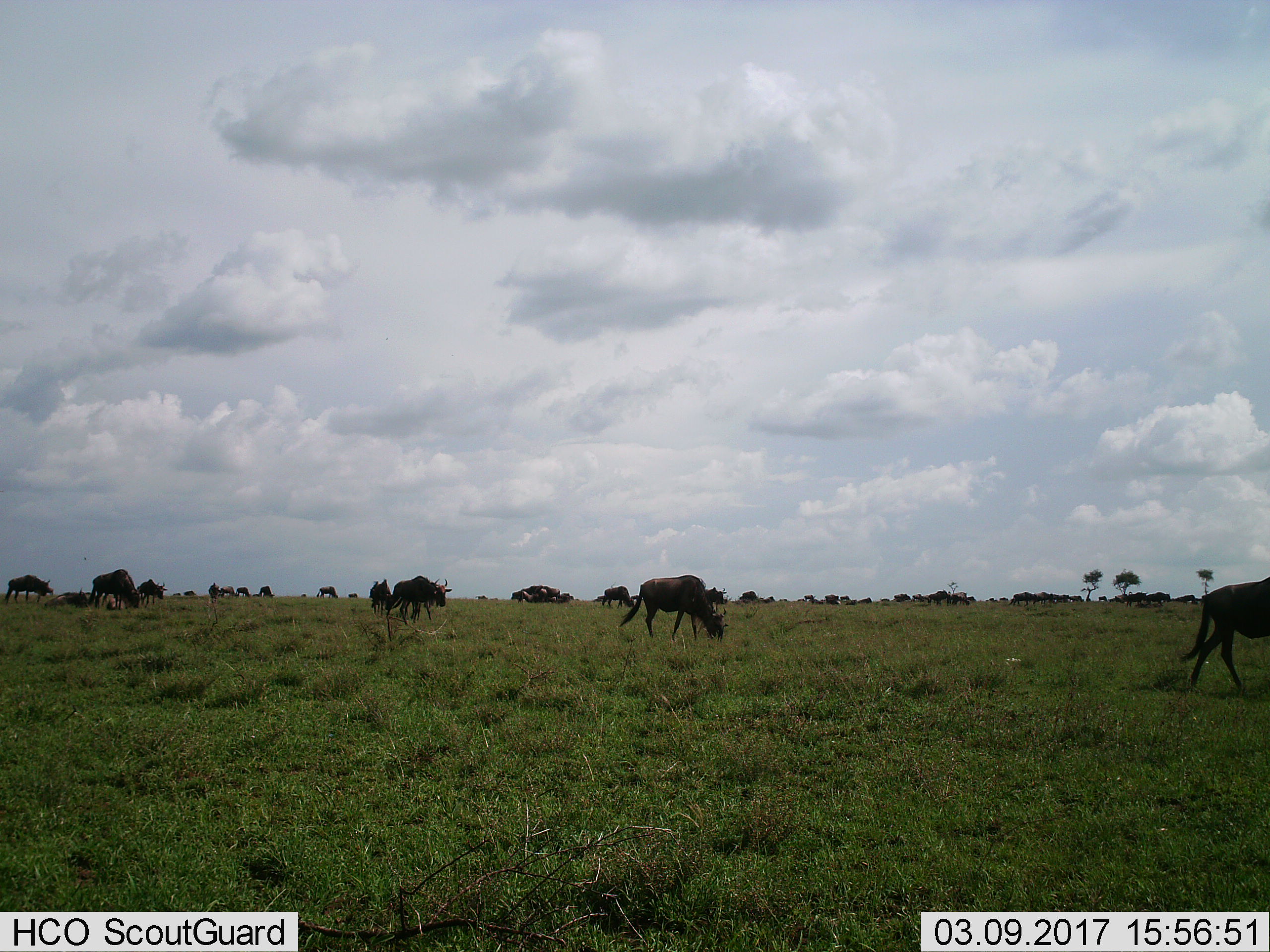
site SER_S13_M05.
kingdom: Animalia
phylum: Chordata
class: Mammalia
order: Artiodactyla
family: Bovidae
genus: Connochaetes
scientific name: Connochaetes taurinus taurinus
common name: blue wildebeest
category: wildebeestblue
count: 11-50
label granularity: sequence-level